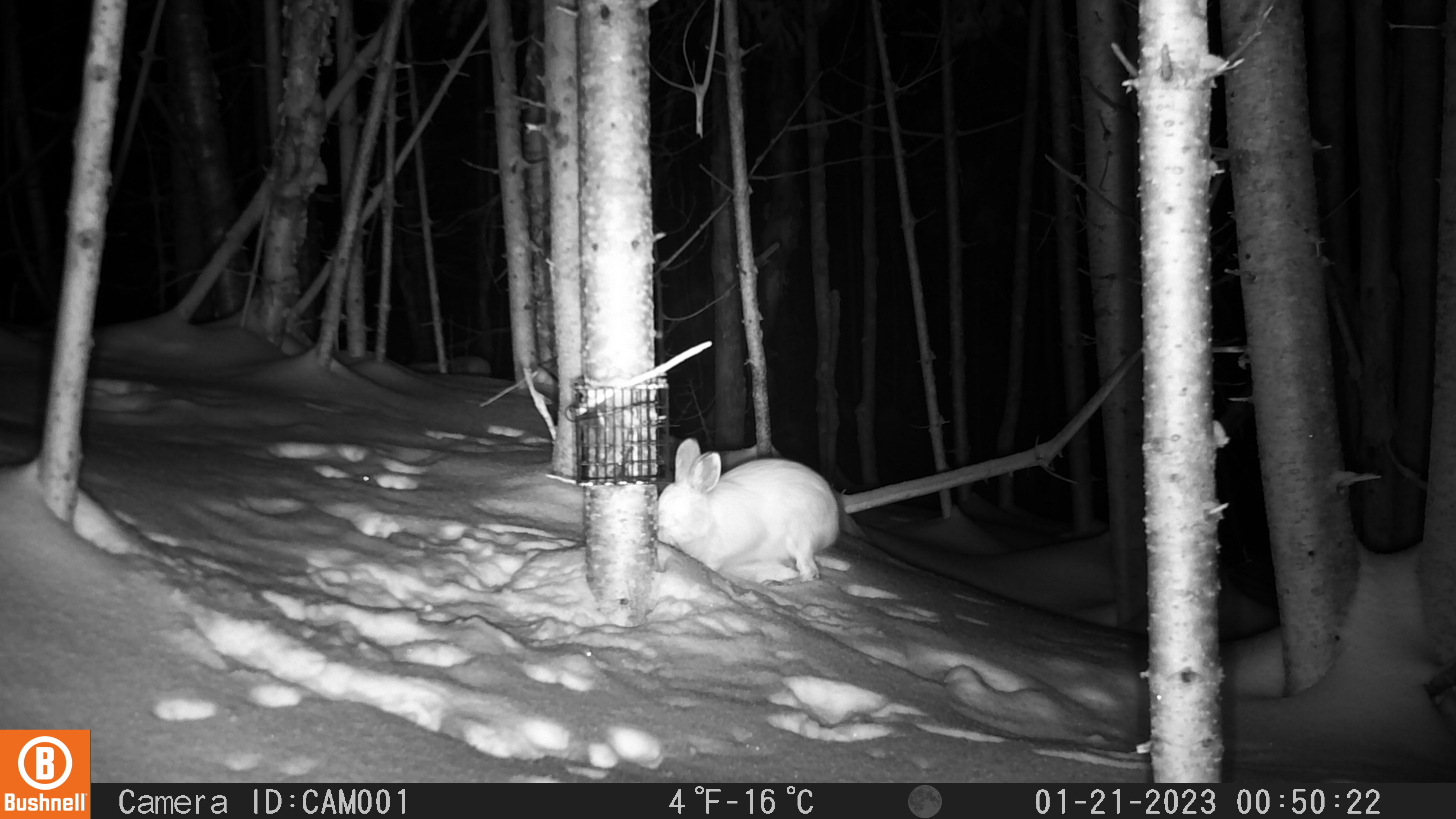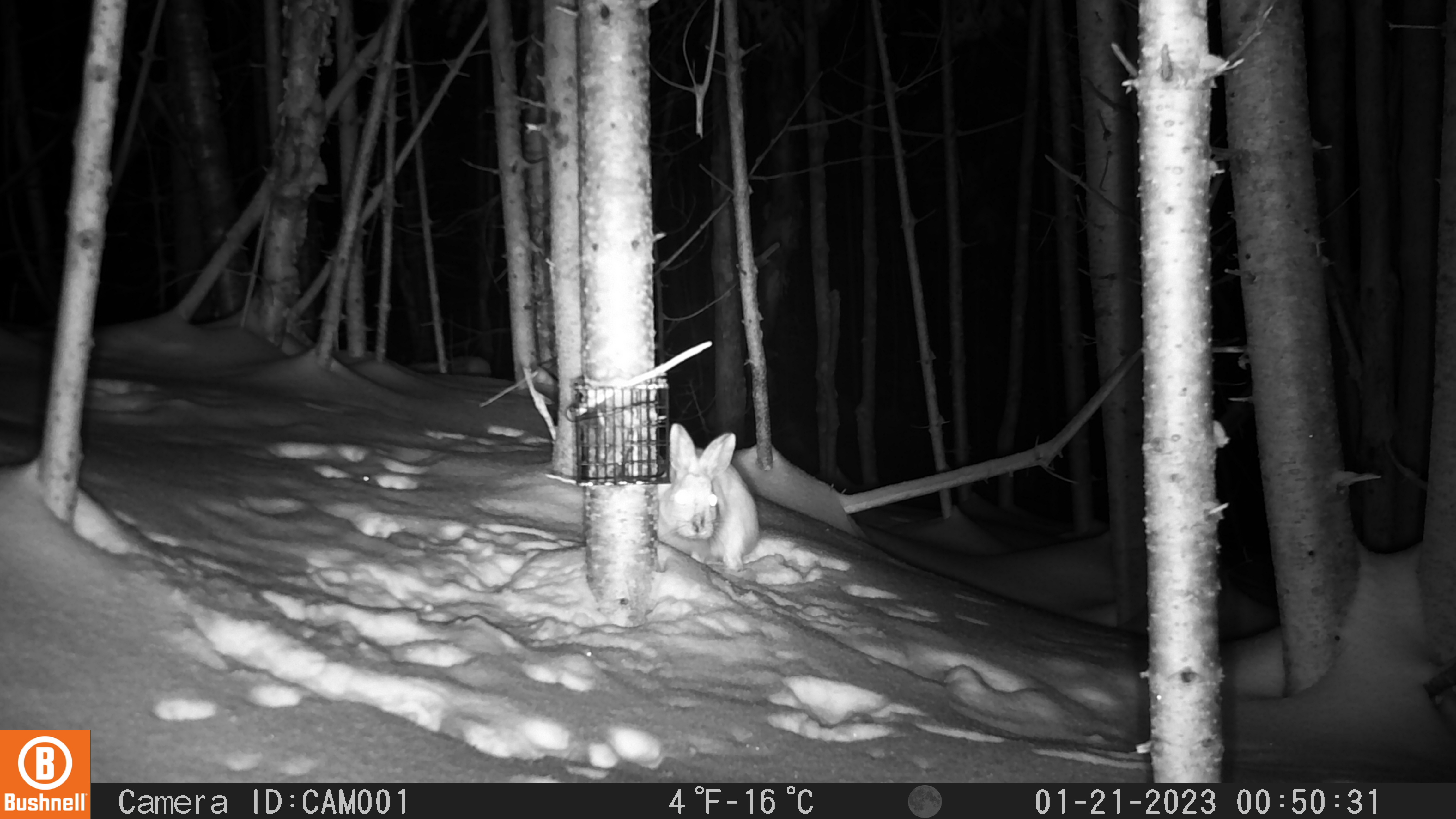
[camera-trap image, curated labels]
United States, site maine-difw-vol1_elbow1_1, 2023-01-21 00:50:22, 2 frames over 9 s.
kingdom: Animalia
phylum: Chordata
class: Mammalia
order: Lagomorpha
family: Leporidae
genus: Lepus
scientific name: Lepus americanus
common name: snowshoe hare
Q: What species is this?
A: Snowshoe hare (Lepus americanus).